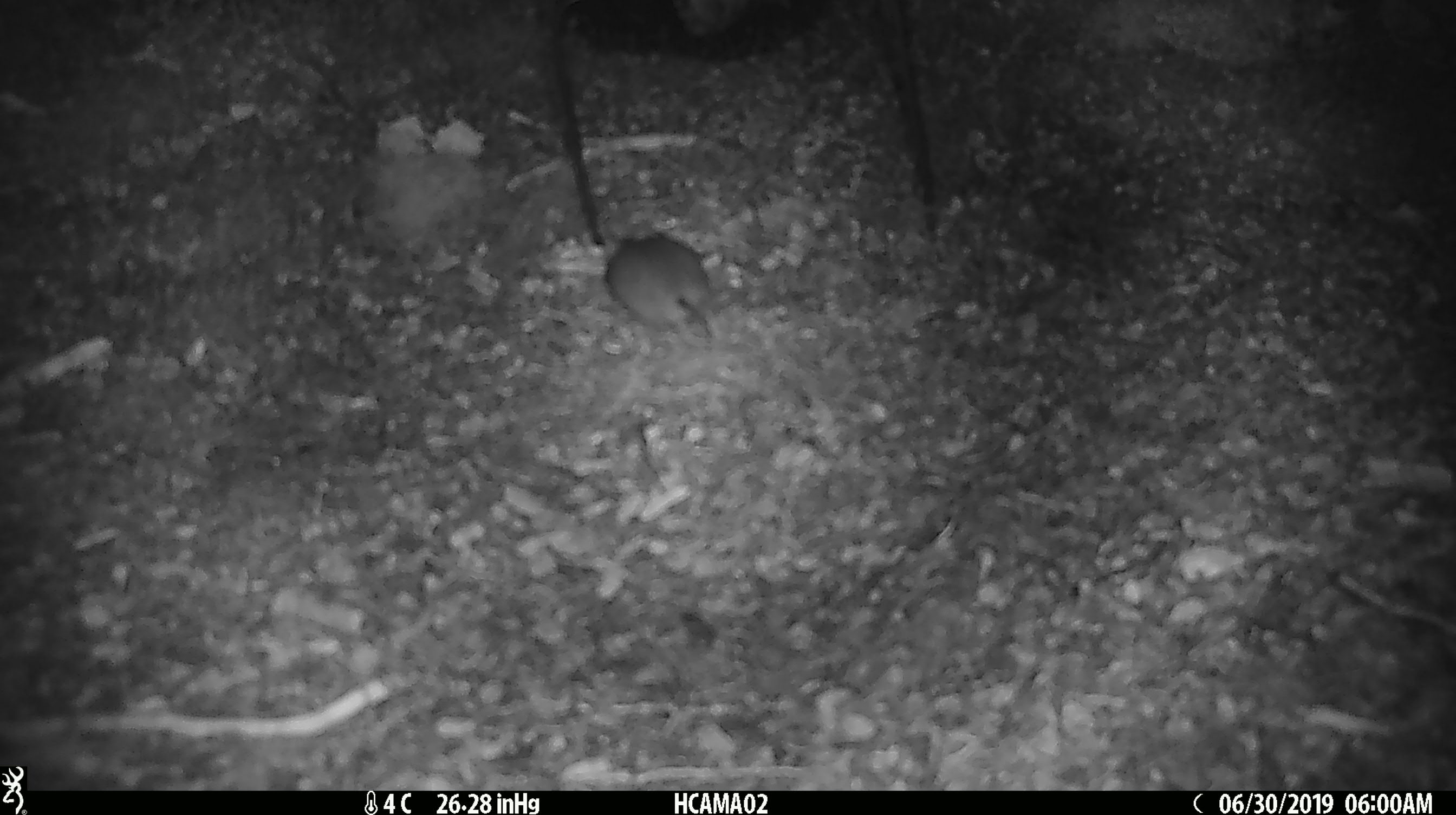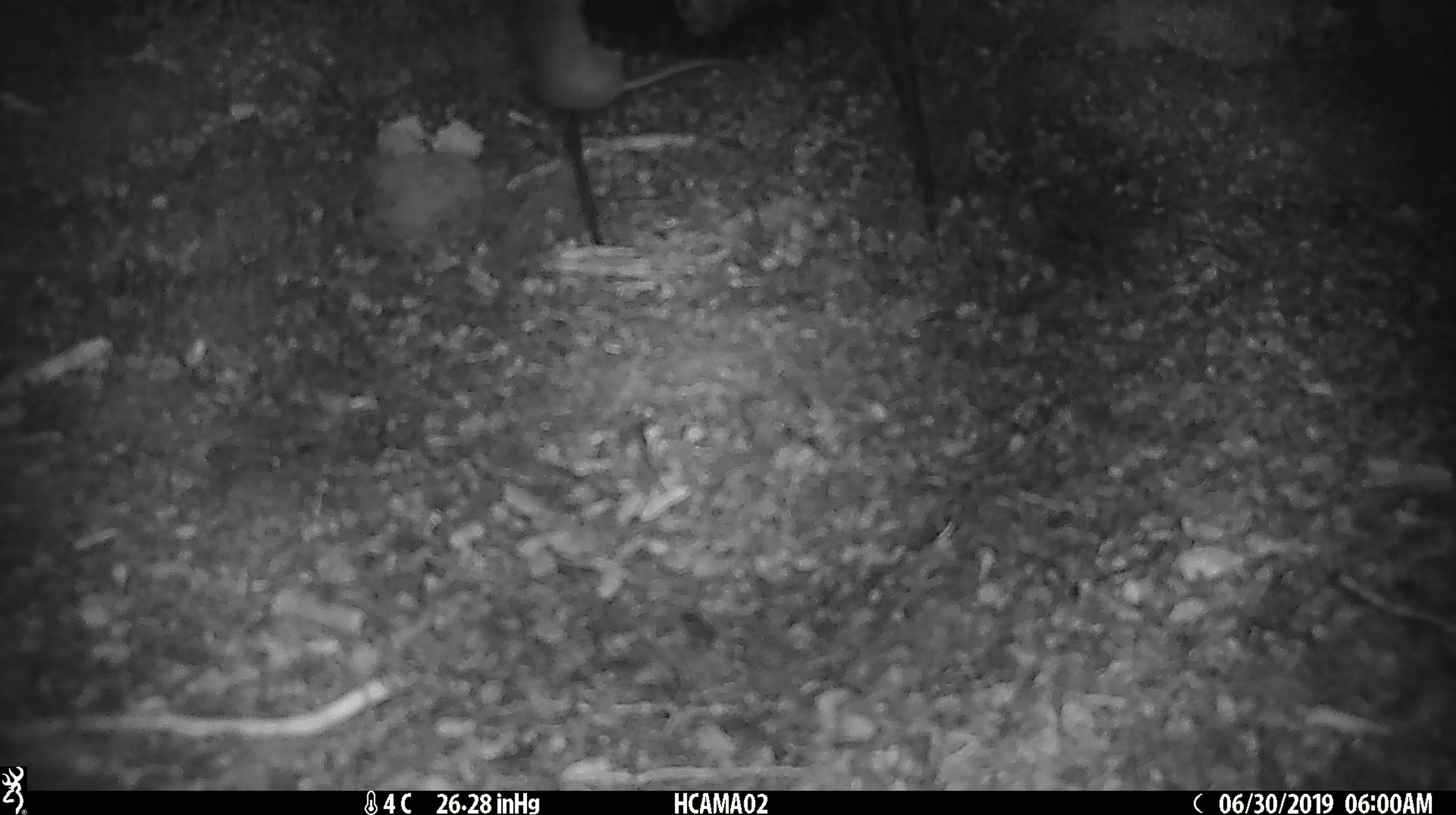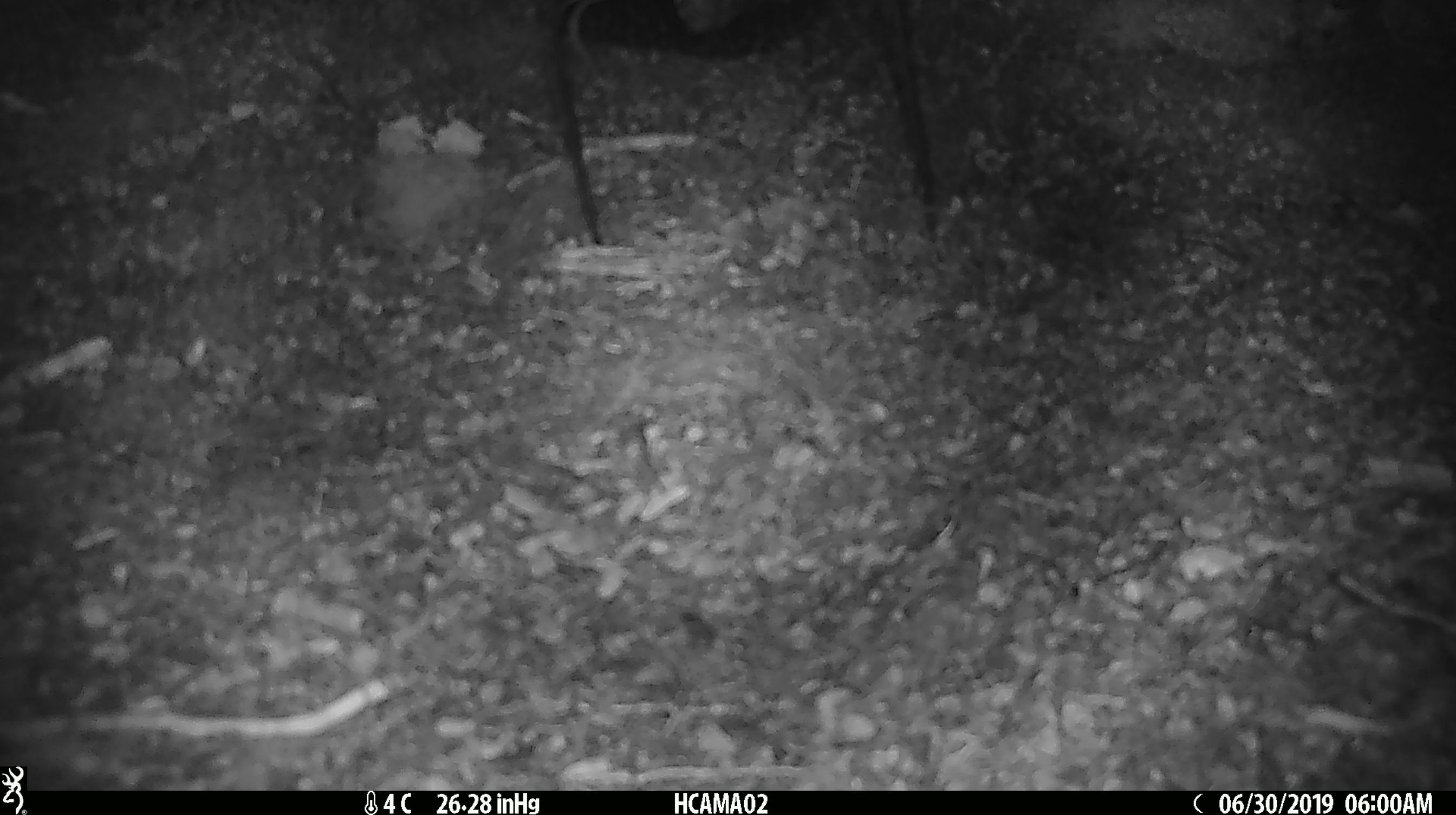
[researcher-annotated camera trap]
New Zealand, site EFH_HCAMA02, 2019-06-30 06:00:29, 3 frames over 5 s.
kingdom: Animalia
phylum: Chordata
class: Mammalia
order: Rodentia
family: Muridae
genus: Mus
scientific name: Mus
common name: mouse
Mouse (Mus).